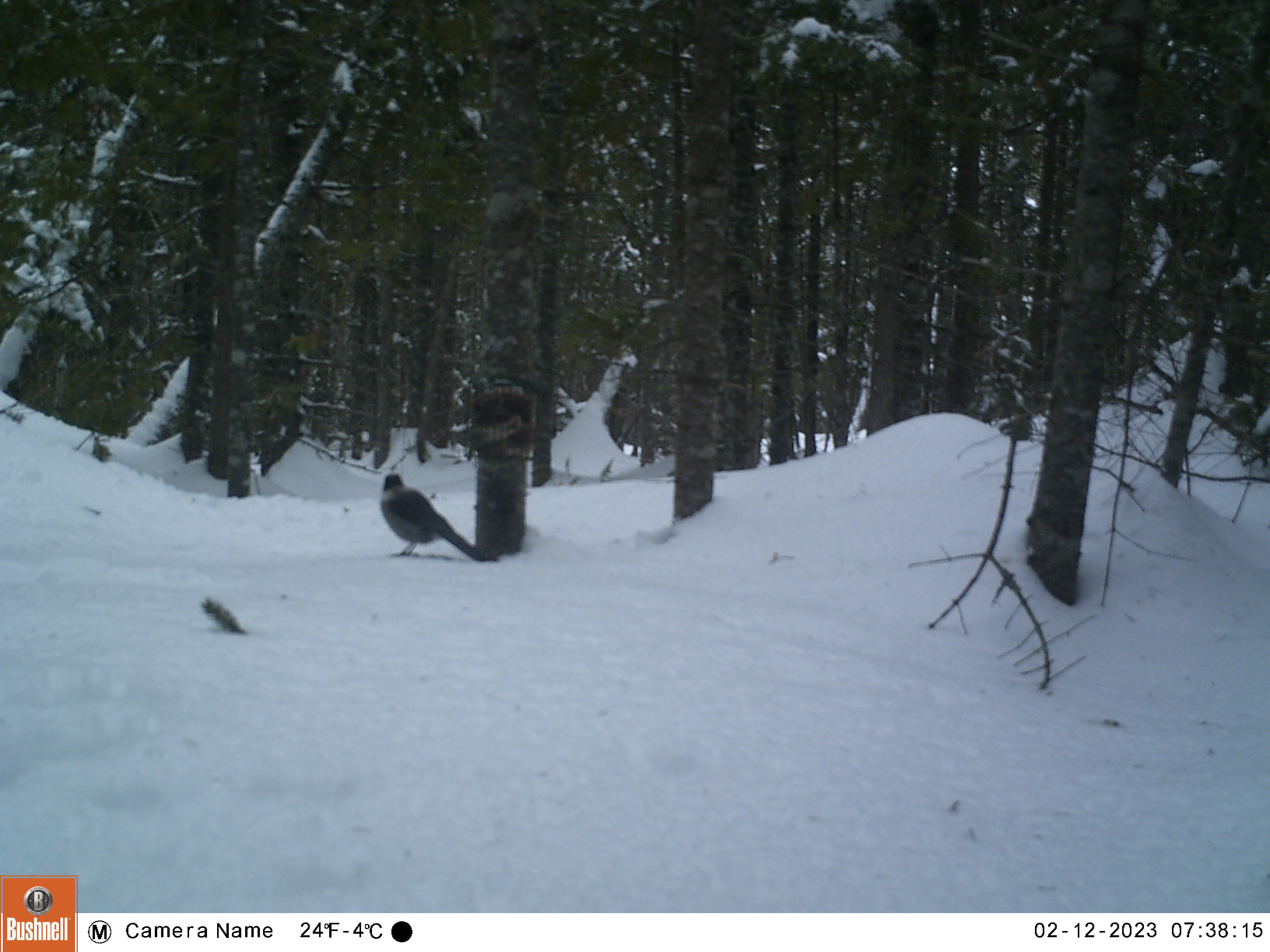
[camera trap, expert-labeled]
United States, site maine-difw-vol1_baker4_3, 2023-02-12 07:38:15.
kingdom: Animalia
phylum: Chordata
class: Aves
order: Passeriformes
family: Corvidae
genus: Perisoreus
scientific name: Perisoreus canadensis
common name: canada jay